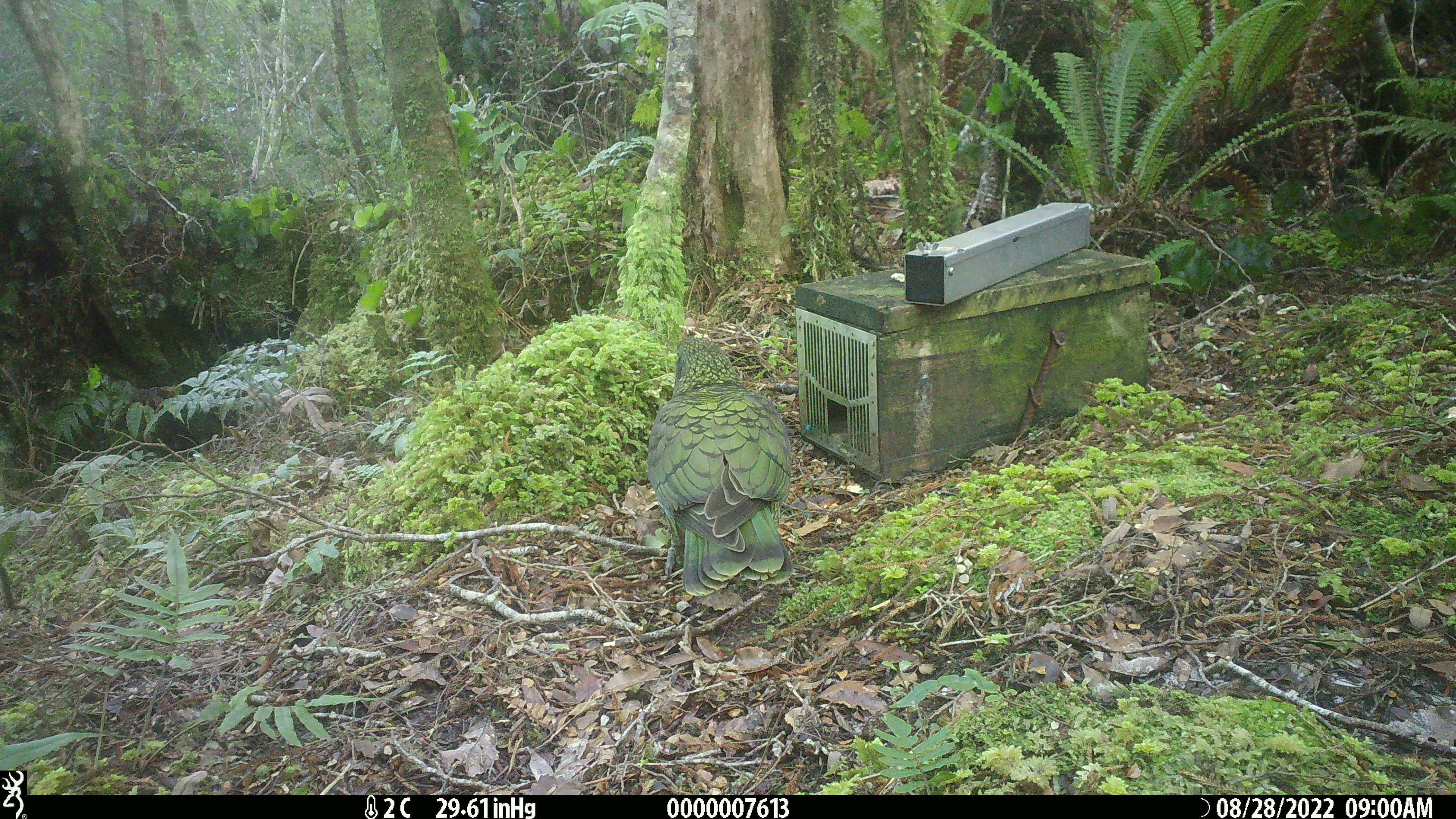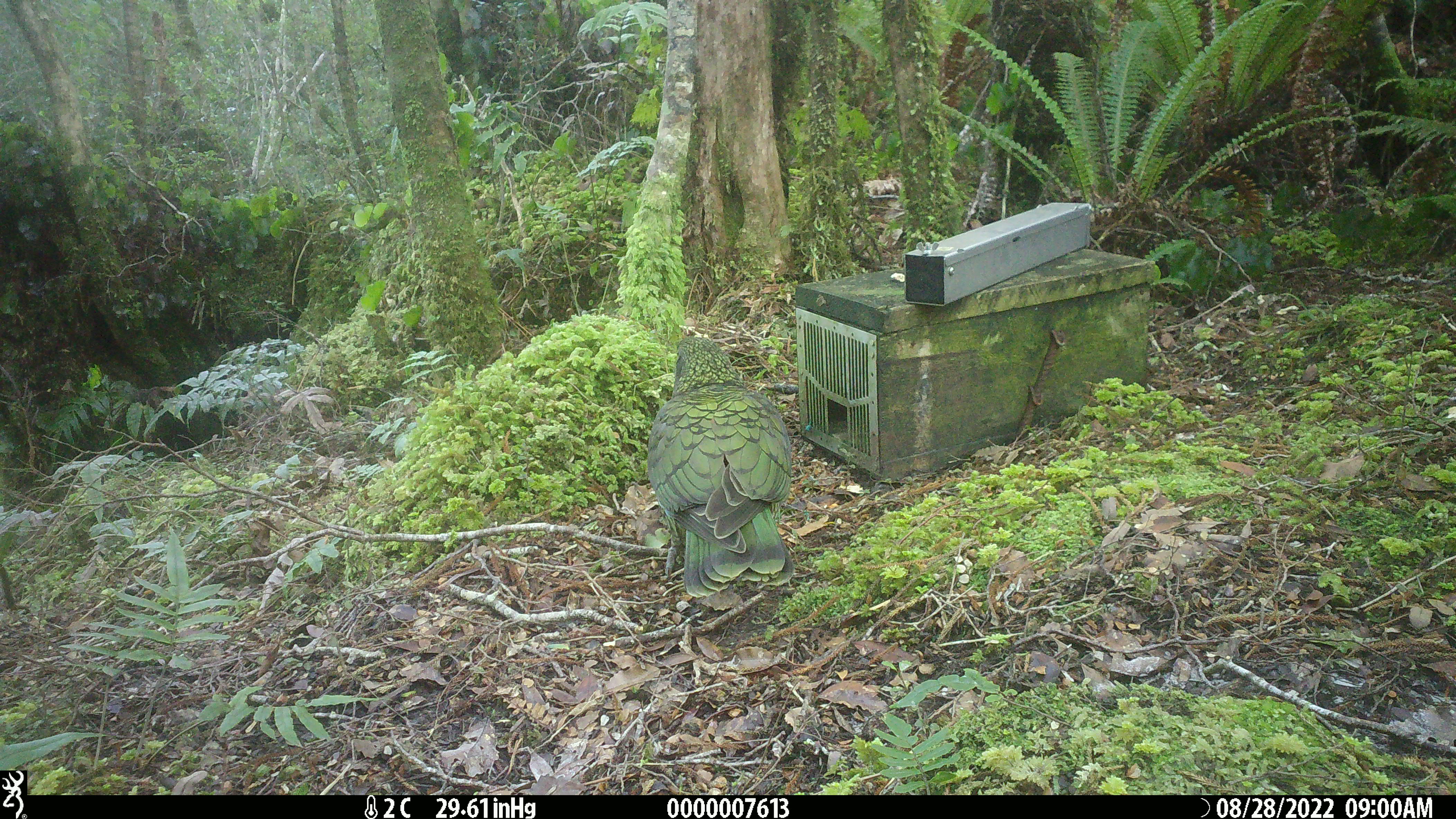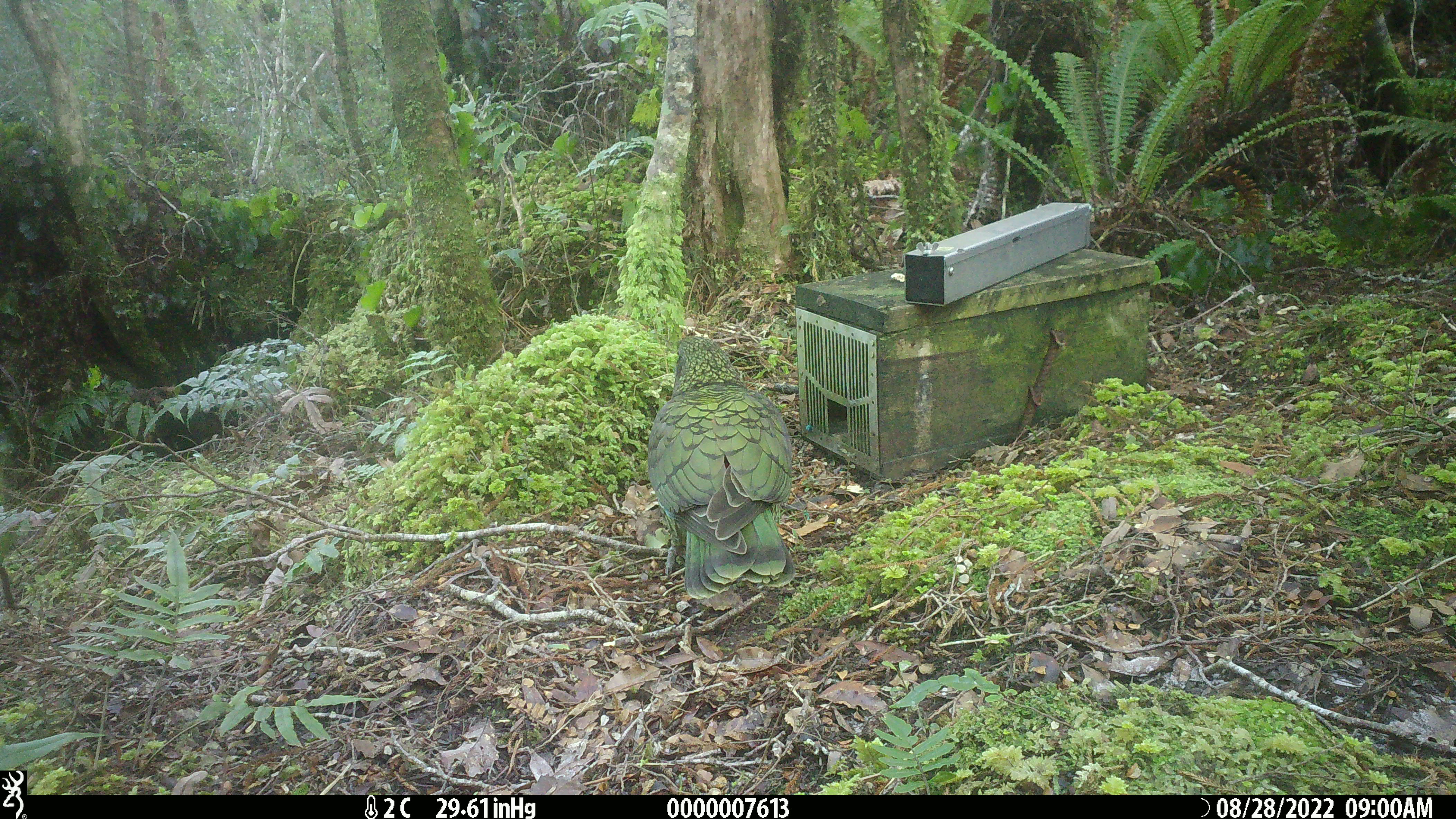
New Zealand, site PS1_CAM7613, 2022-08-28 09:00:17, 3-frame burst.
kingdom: Animalia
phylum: Chordata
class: Aves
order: Psittaciformes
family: Strigopidae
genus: Nestor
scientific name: Nestor notabilis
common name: kea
Kea (Nestor notabilis).